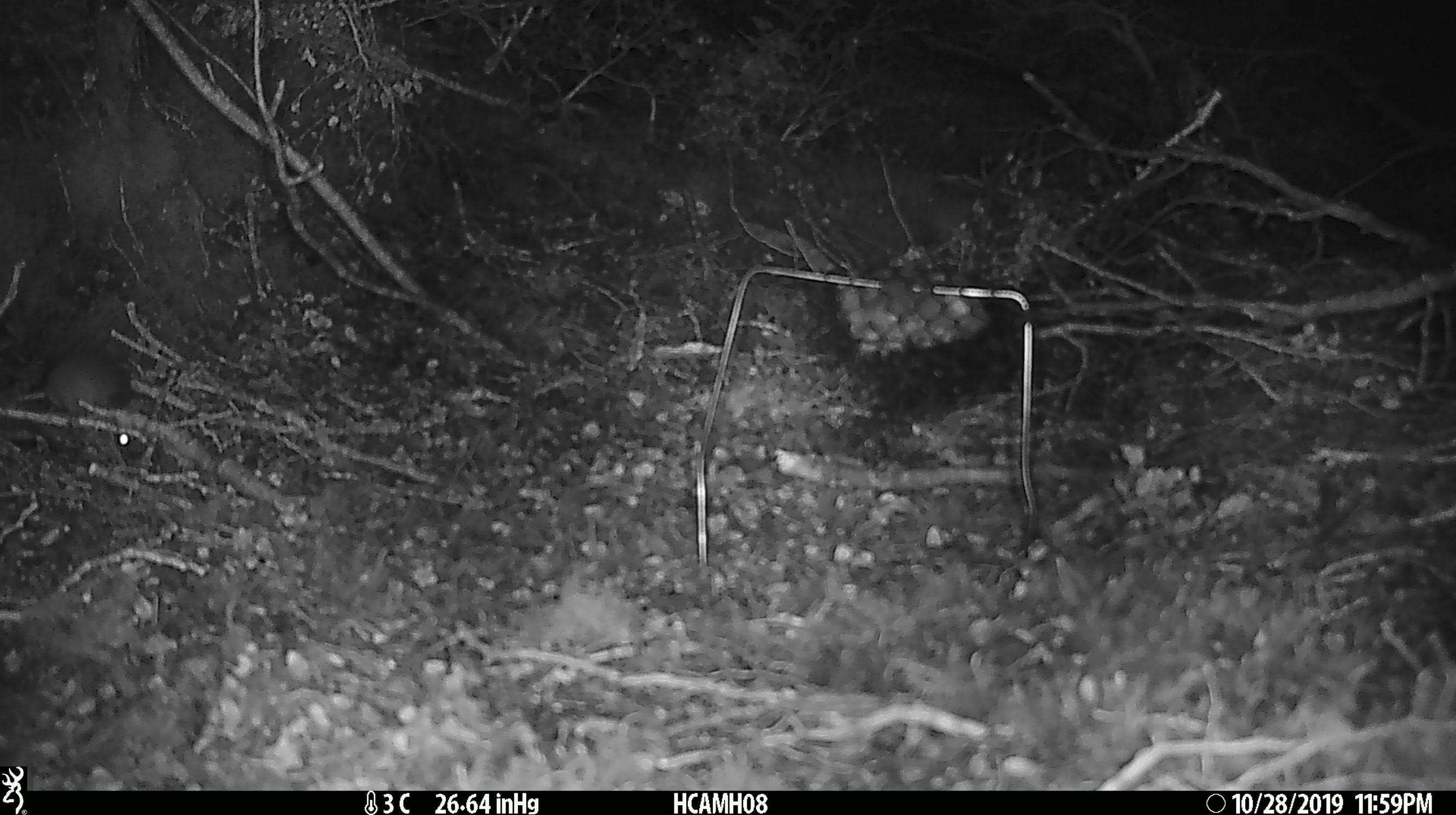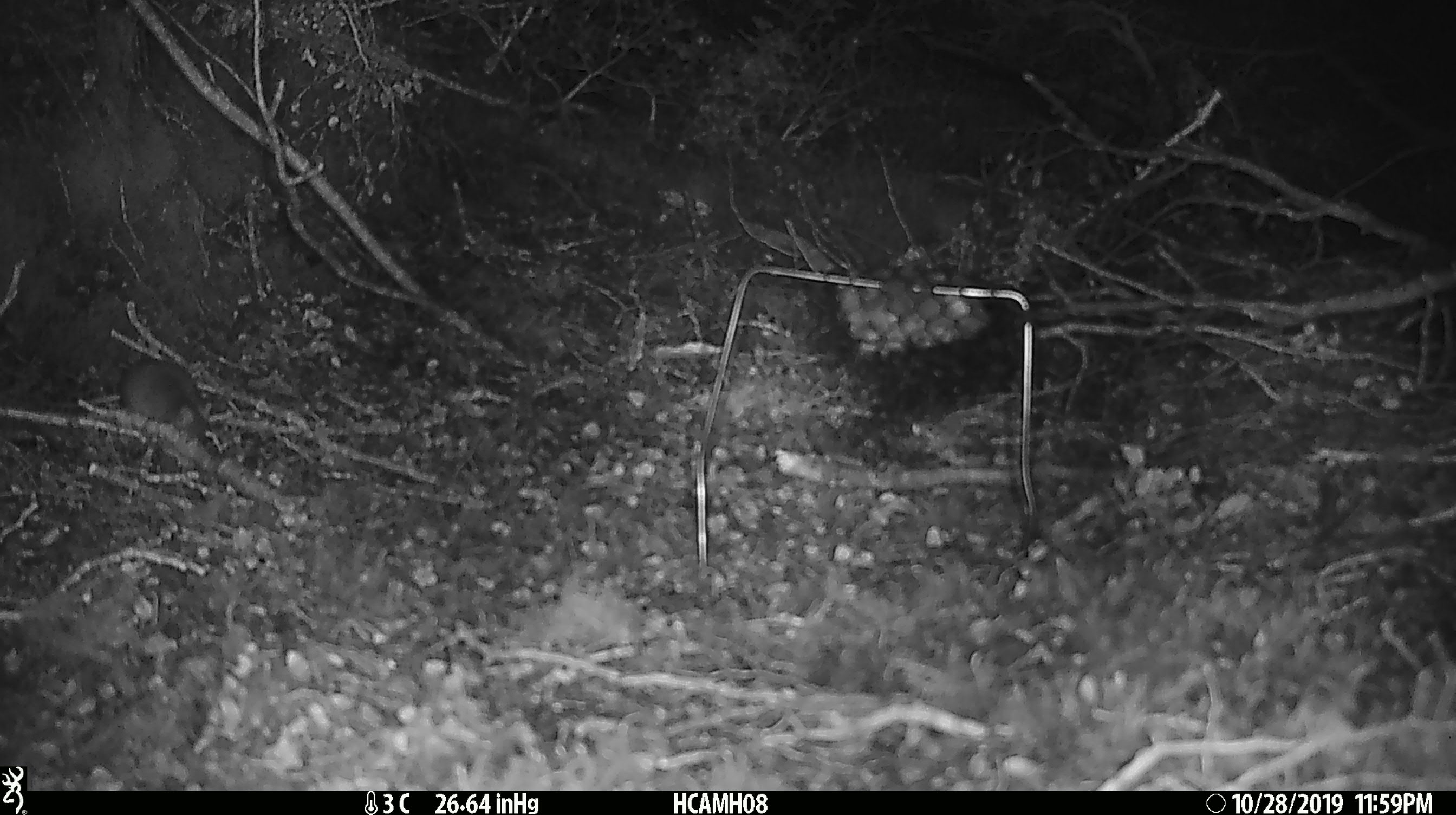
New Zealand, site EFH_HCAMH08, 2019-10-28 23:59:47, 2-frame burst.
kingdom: Animalia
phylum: Chordata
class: Mammalia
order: Rodentia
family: Muridae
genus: Mus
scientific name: Mus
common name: mouse